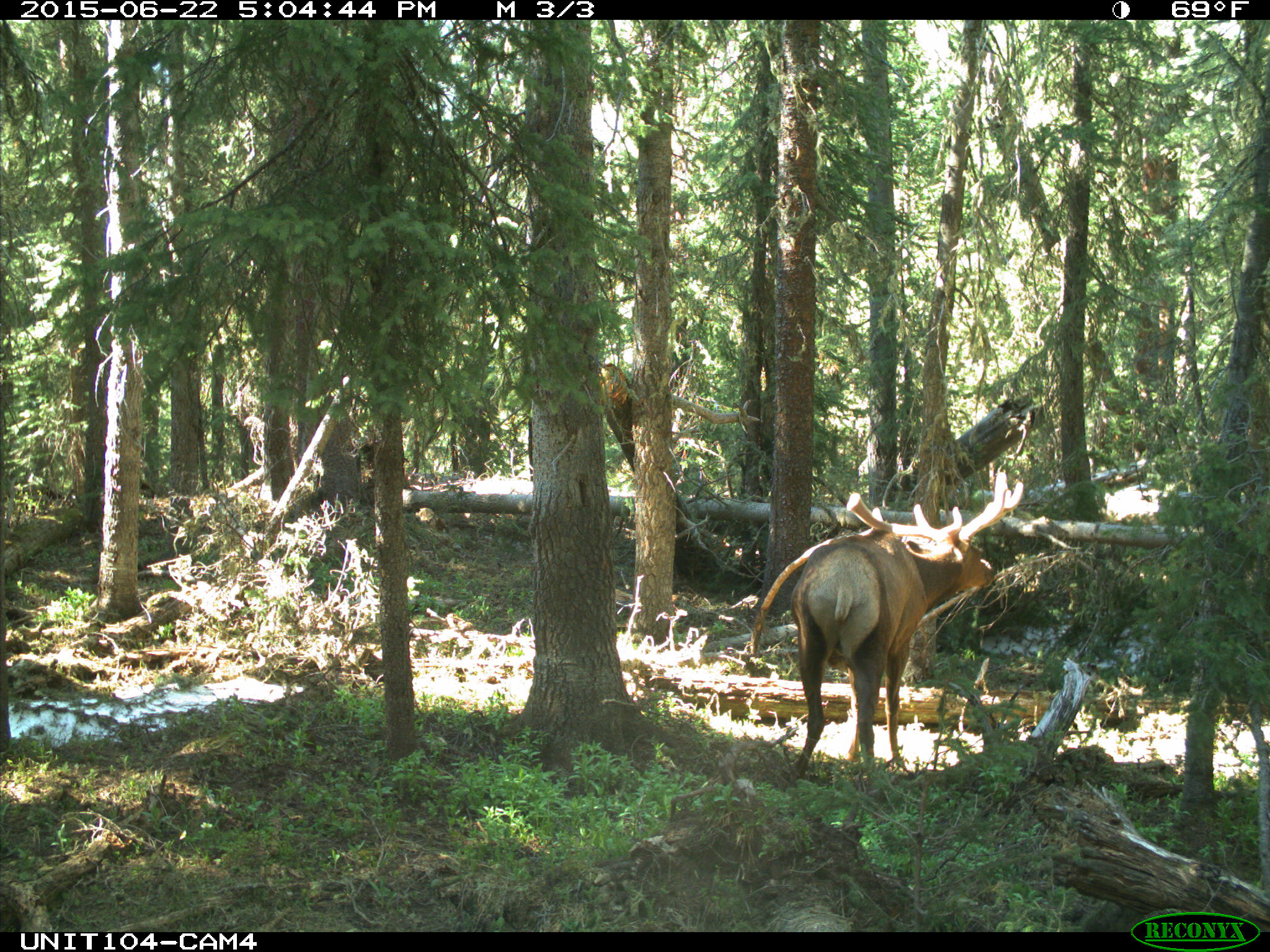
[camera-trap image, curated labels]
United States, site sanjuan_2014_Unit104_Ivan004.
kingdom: Animalia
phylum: Chordata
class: Mammalia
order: Artiodactyla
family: Cervidae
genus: Cervus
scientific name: Cervus elaphus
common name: red deer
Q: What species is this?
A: Cervus elaphus (red deer).